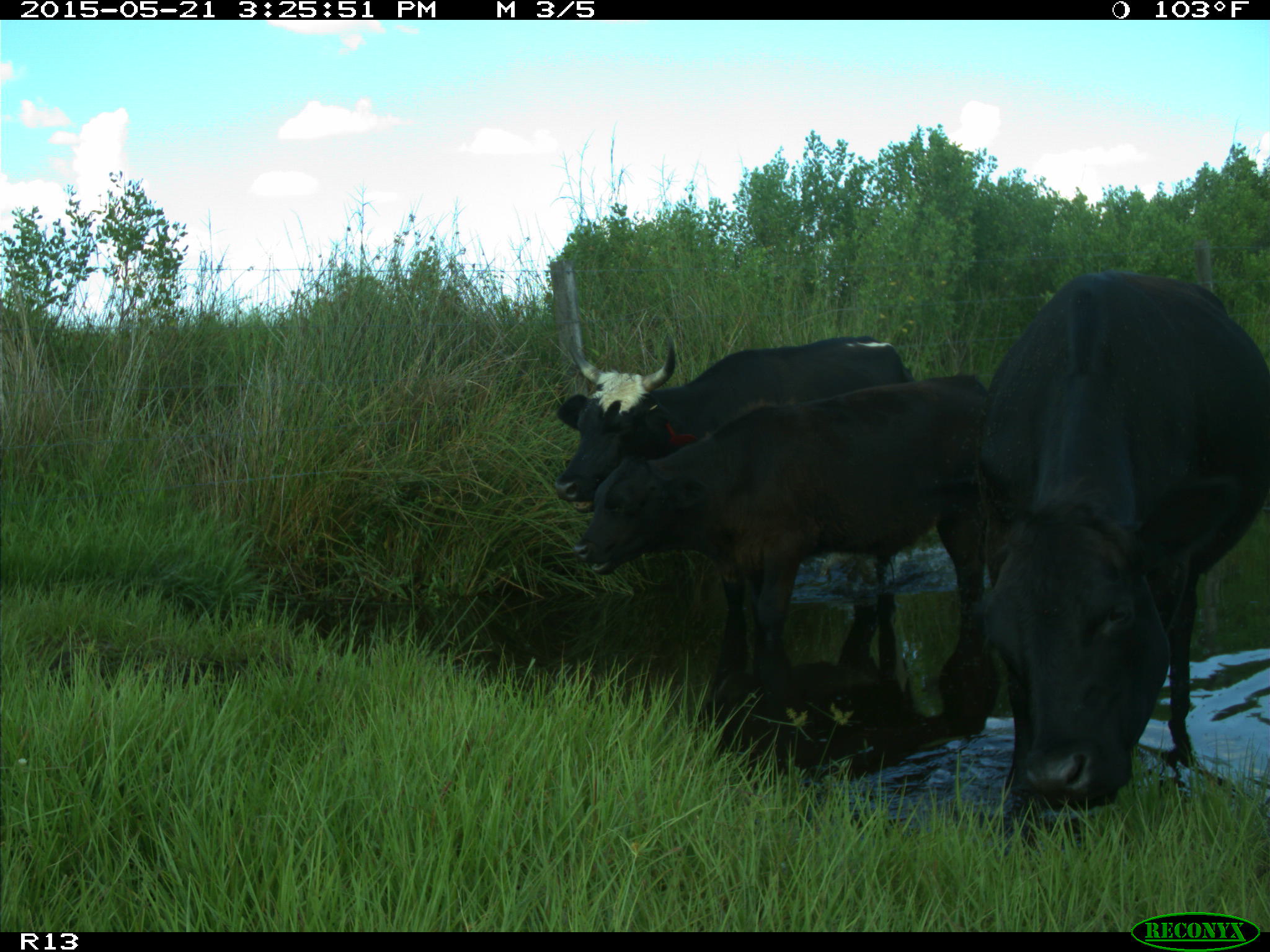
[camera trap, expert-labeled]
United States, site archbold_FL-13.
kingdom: Animalia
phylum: Chordata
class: Mammalia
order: Artiodactyla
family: Bovidae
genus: Bos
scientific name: Bos taurus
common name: domestic cow